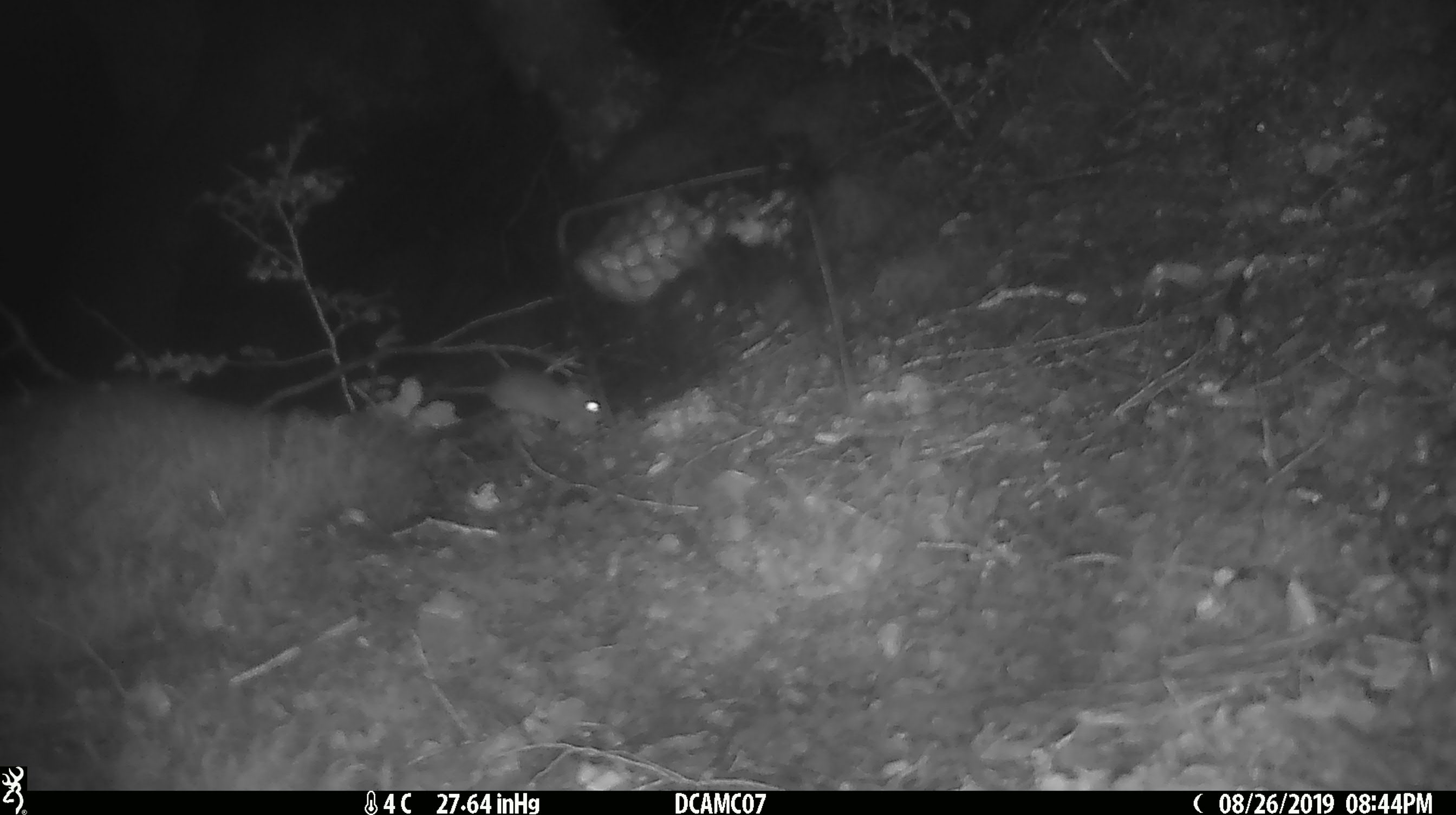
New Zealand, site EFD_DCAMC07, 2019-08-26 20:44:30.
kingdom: Animalia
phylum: Chordata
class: Mammalia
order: Rodentia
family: Muridae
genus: Mus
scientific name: Mus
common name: mouse